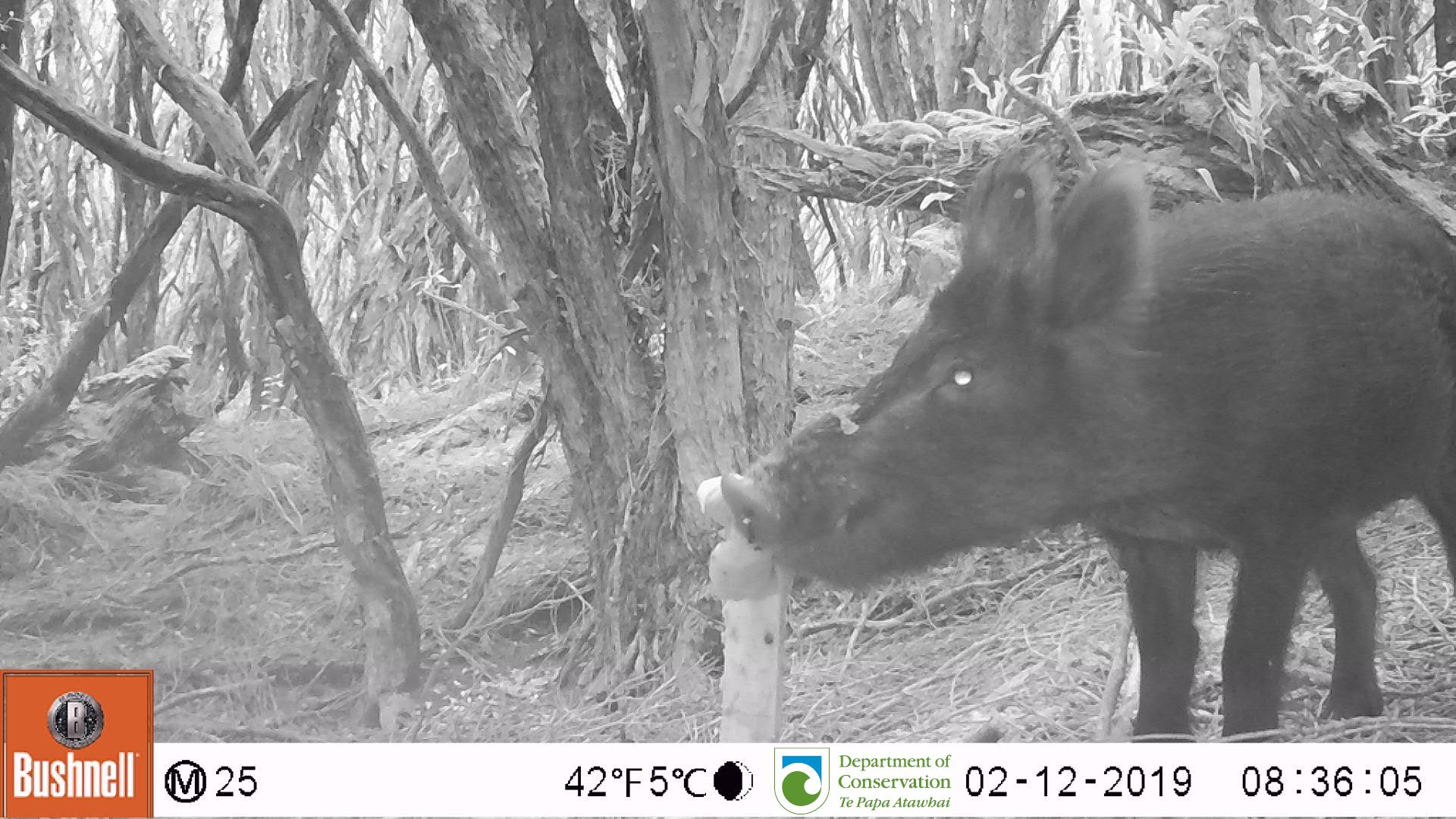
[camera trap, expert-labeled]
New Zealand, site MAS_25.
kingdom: Animalia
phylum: Chordata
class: Mammalia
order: Artiodactyla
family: Suidae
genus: Sus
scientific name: Sus scrofa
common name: pig